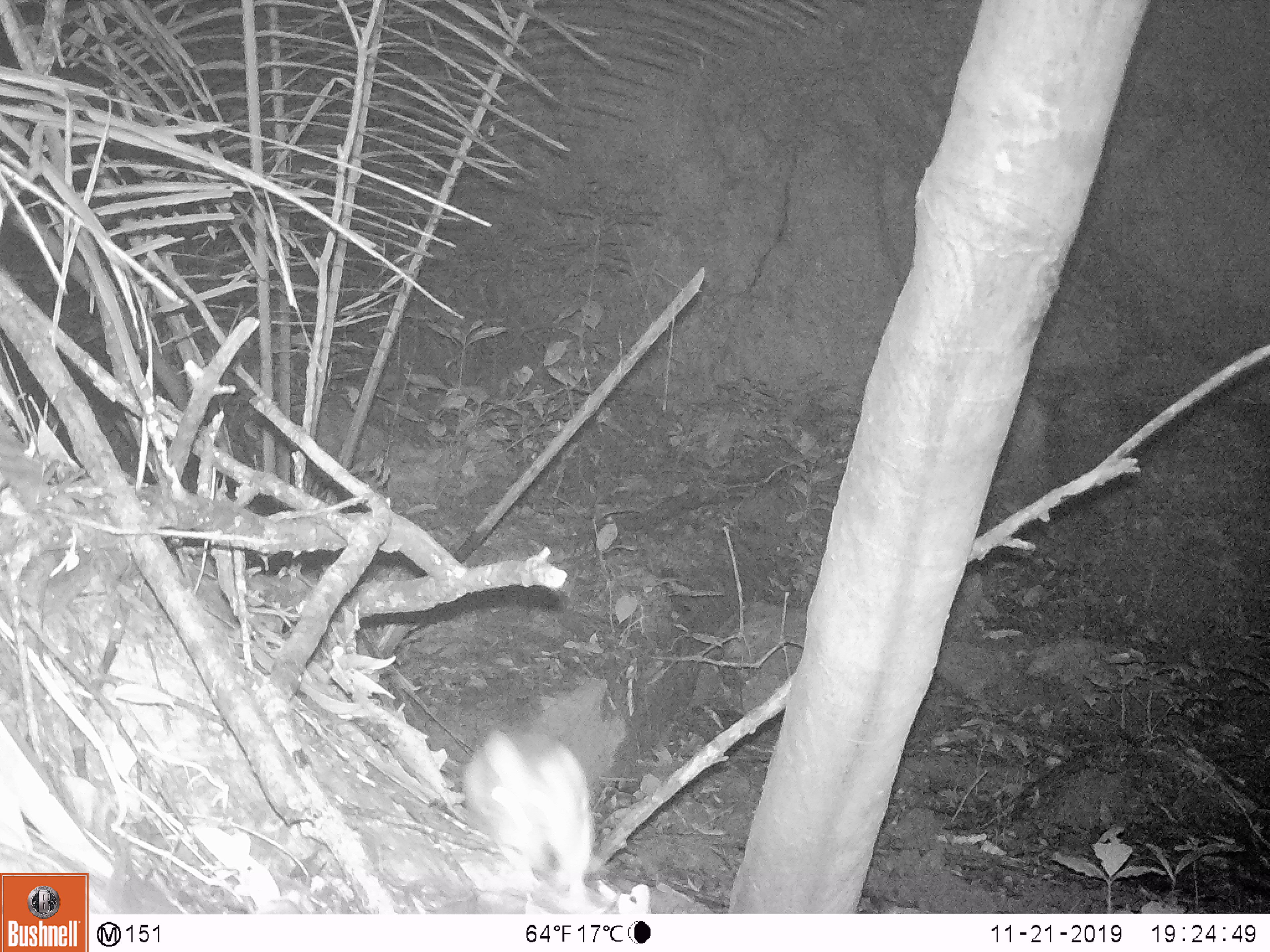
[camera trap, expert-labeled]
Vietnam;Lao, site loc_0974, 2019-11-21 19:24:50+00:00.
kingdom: Animalia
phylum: Chordata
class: Mammalia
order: Rodentia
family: Muridae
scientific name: Muridae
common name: old-world mice and rats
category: unidentified murid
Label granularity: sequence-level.